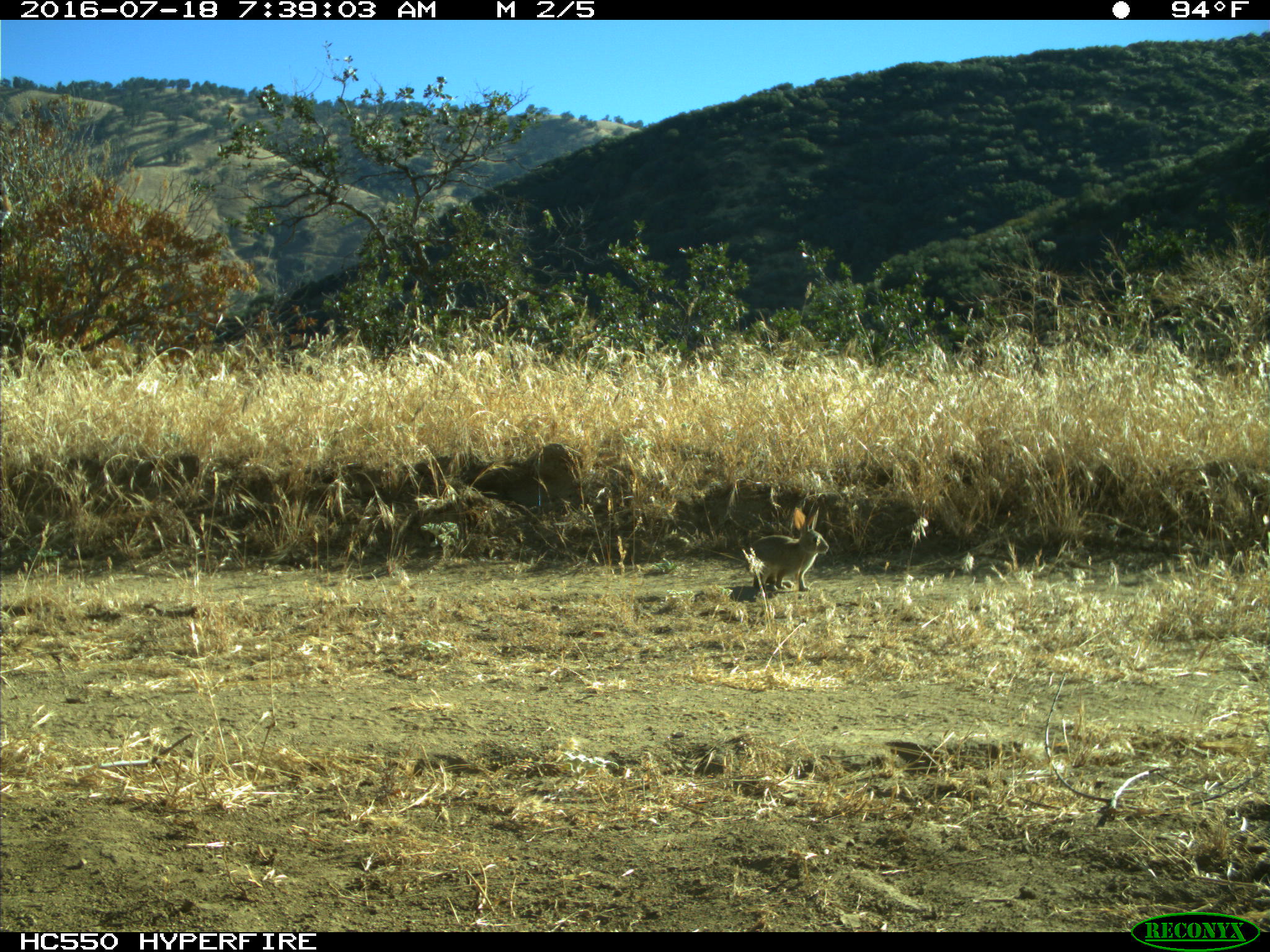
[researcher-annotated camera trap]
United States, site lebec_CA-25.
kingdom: Animalia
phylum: Chordata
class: Mammalia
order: Lagomorpha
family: Leporidae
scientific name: Leporidae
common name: rabbits and hares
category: unidentified rabbit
Unidentified rabbit (rabbits and hares) (Leporidae).